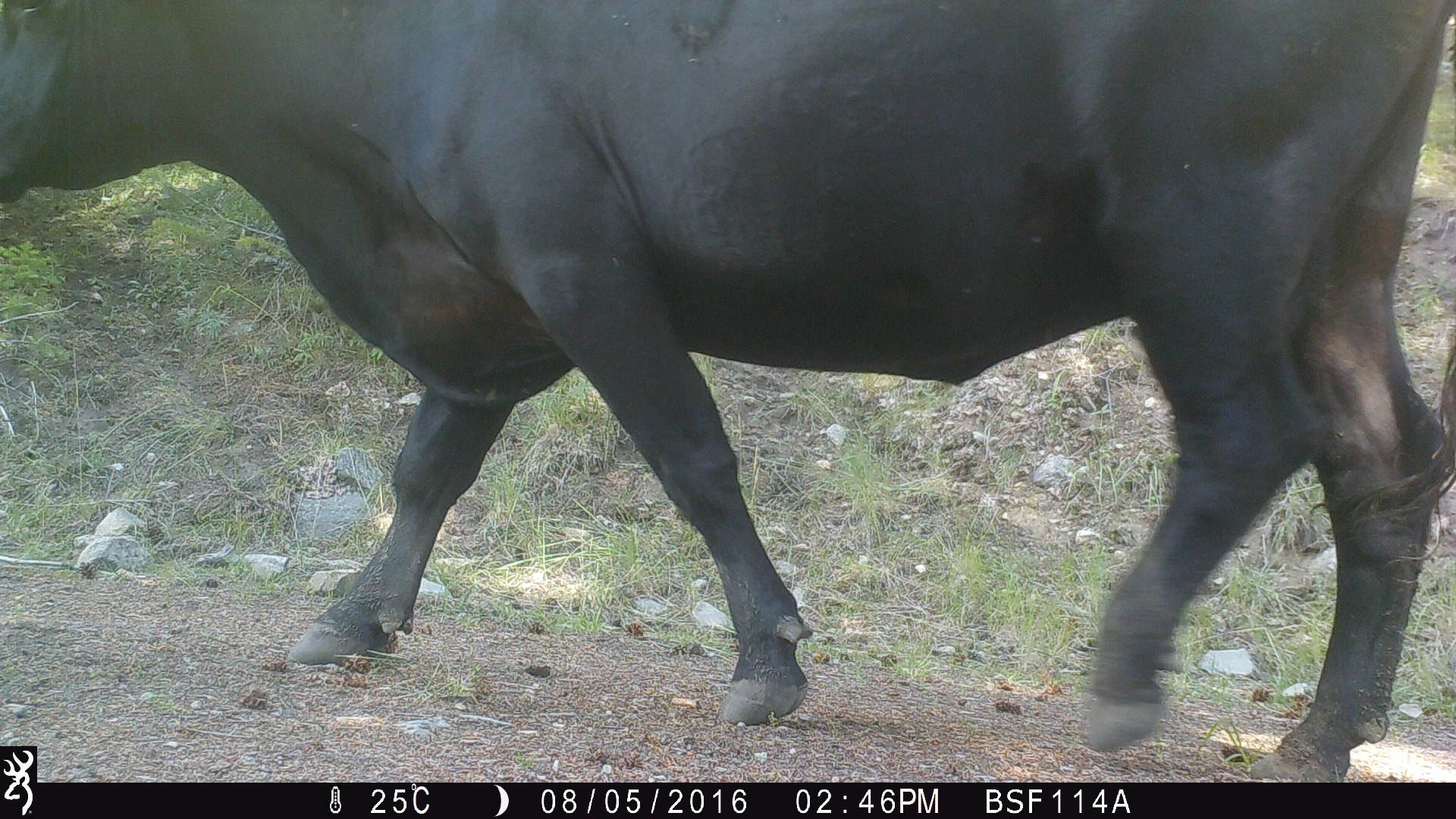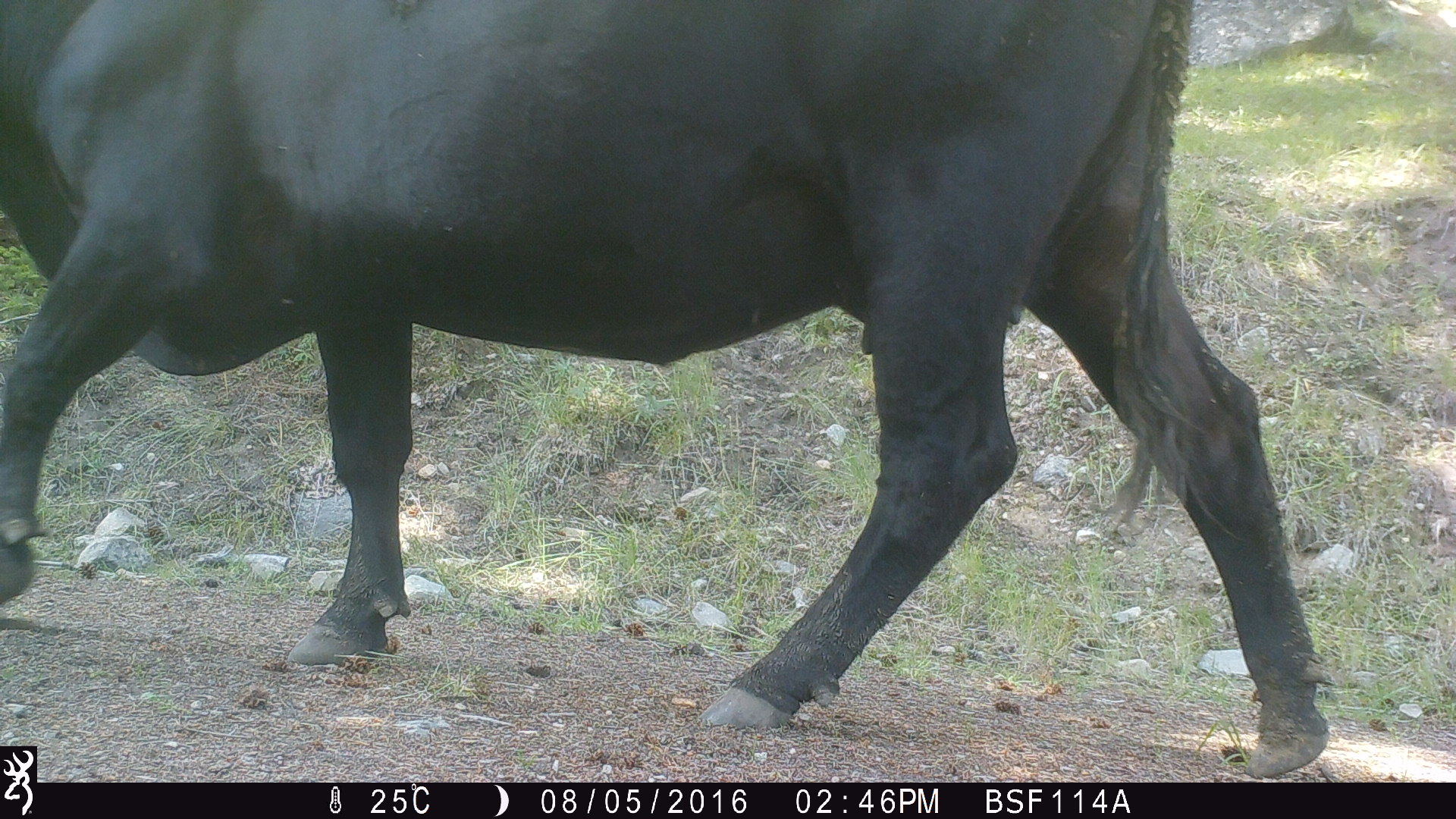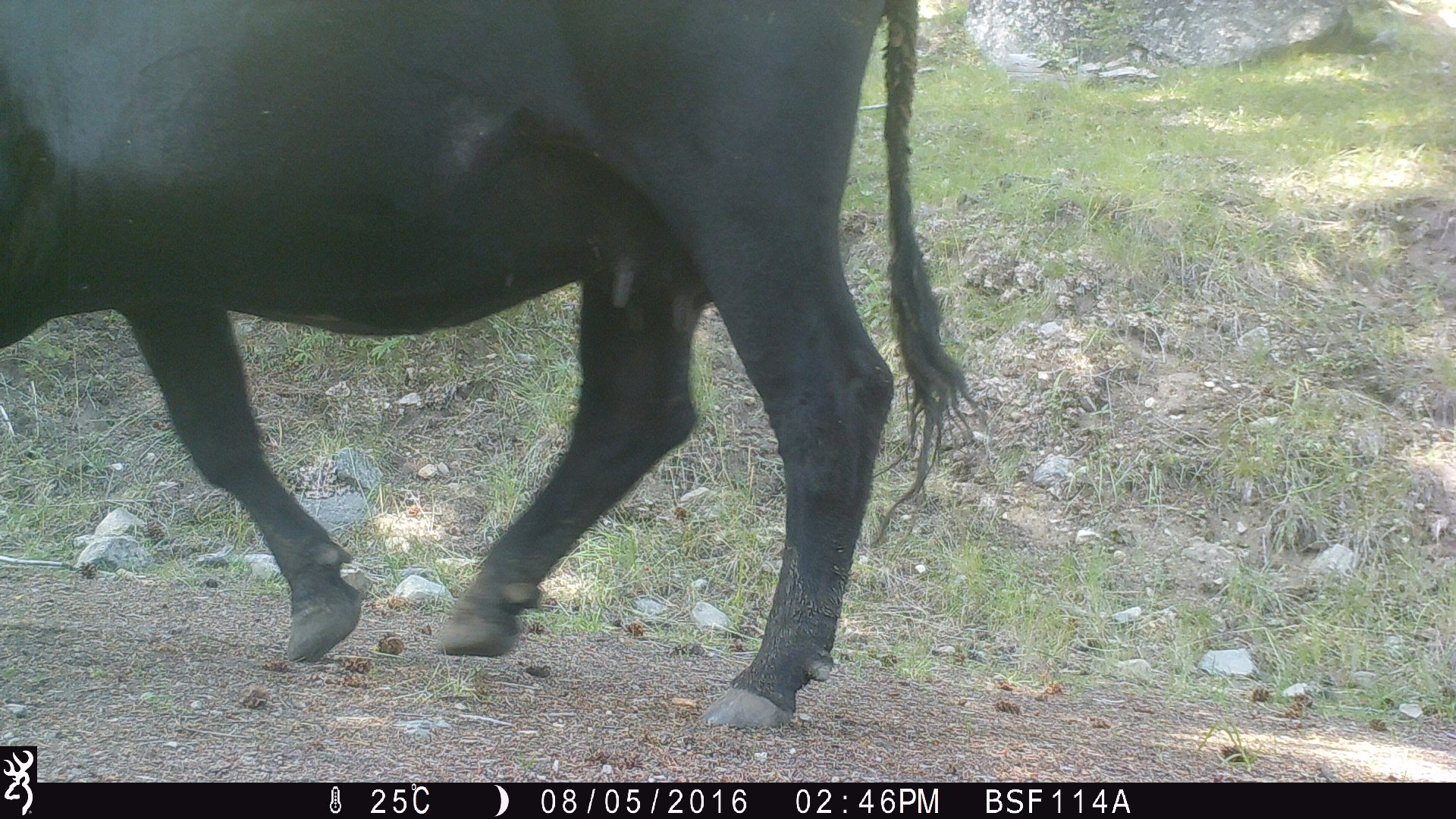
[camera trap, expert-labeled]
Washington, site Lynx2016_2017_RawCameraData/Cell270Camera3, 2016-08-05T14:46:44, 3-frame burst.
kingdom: Animalia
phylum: Chordata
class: Mammalia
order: Artiodactyla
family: Bovidae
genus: Bos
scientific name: Bos taurus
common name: domestic cattle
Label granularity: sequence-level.